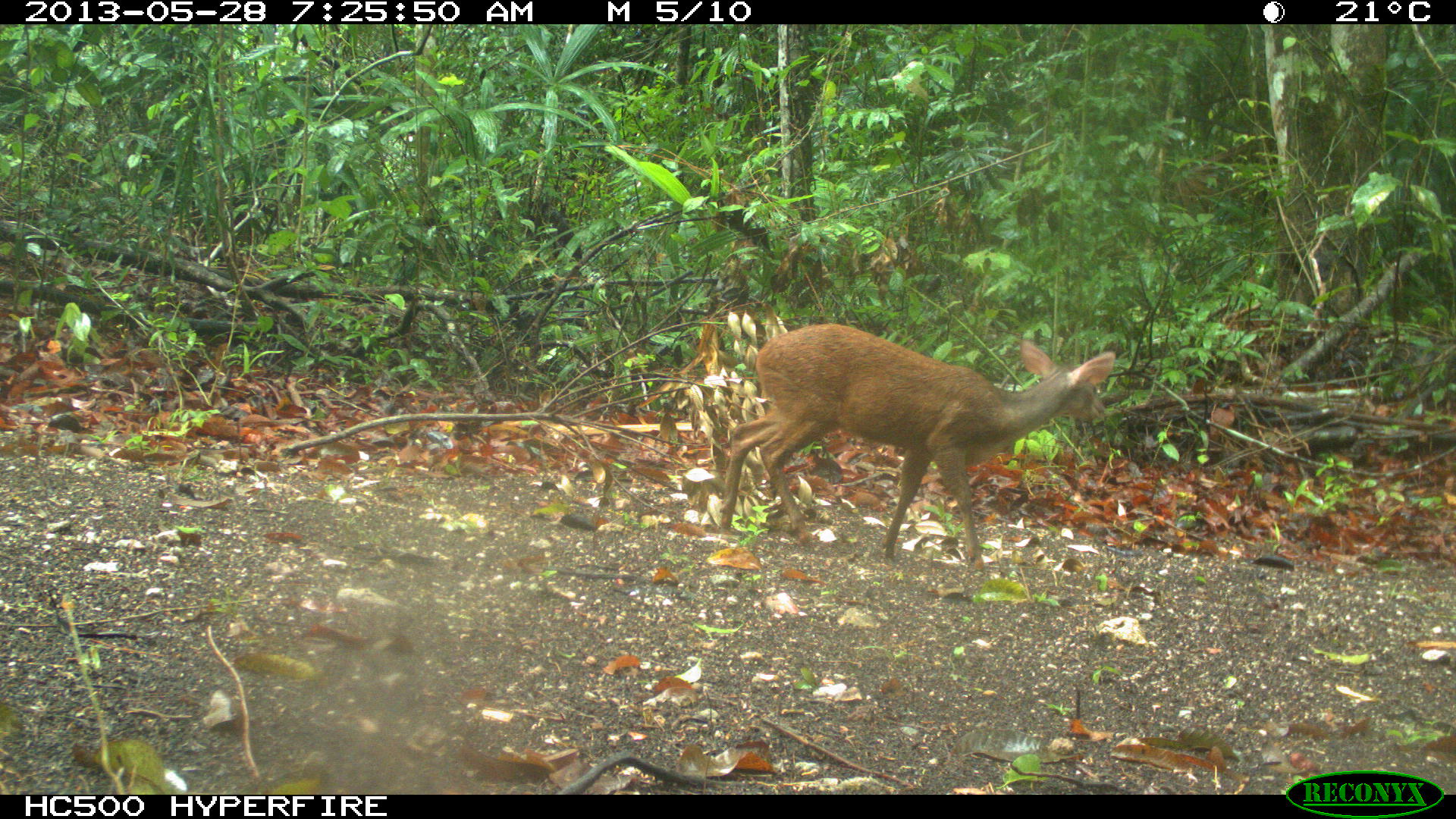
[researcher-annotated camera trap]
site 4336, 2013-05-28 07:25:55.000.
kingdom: Animalia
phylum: Chordata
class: Mammalia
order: Artiodactyla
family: Cervidae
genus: Mazama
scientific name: Mazama temama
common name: central american red brocket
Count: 1.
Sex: female.